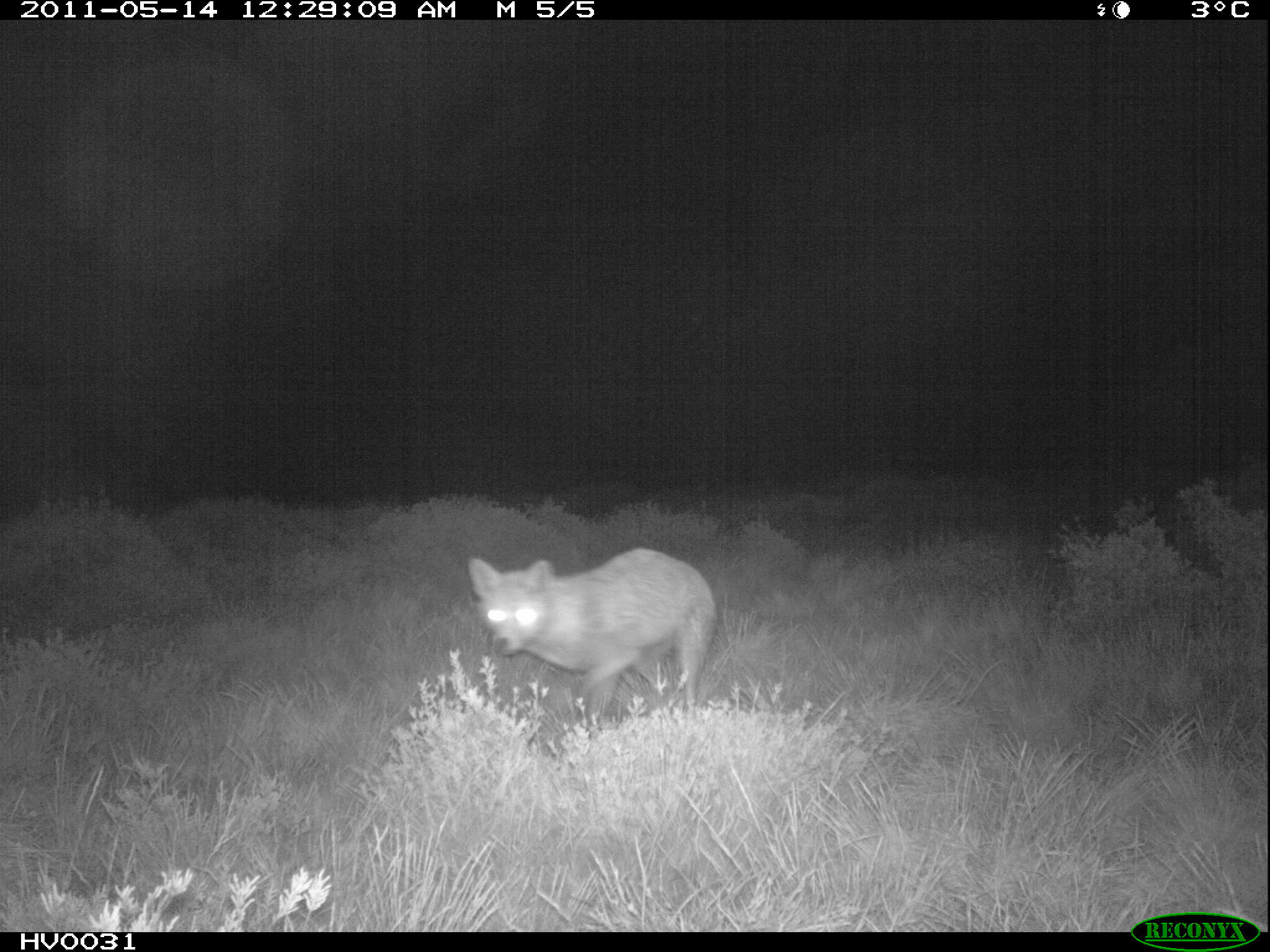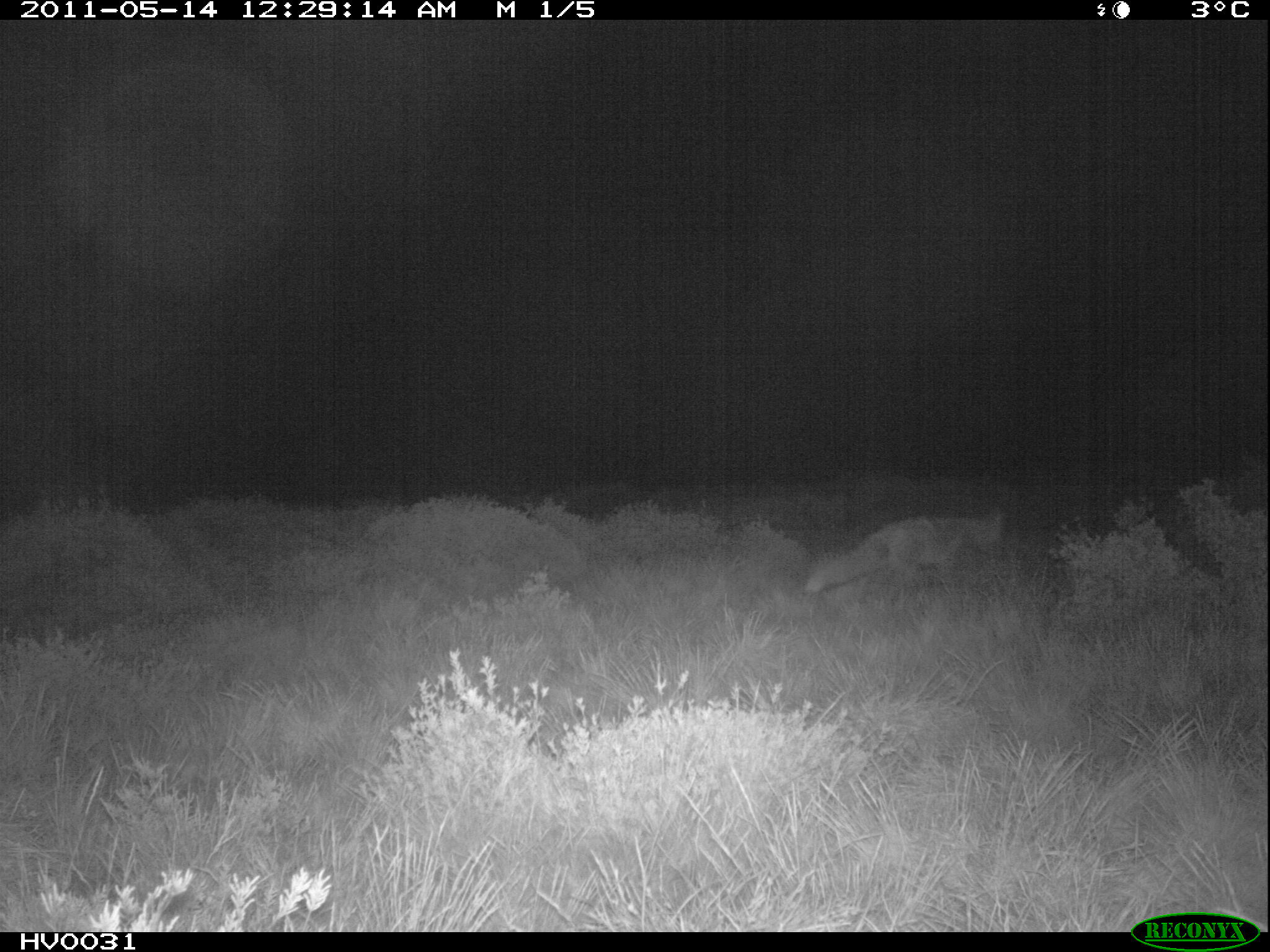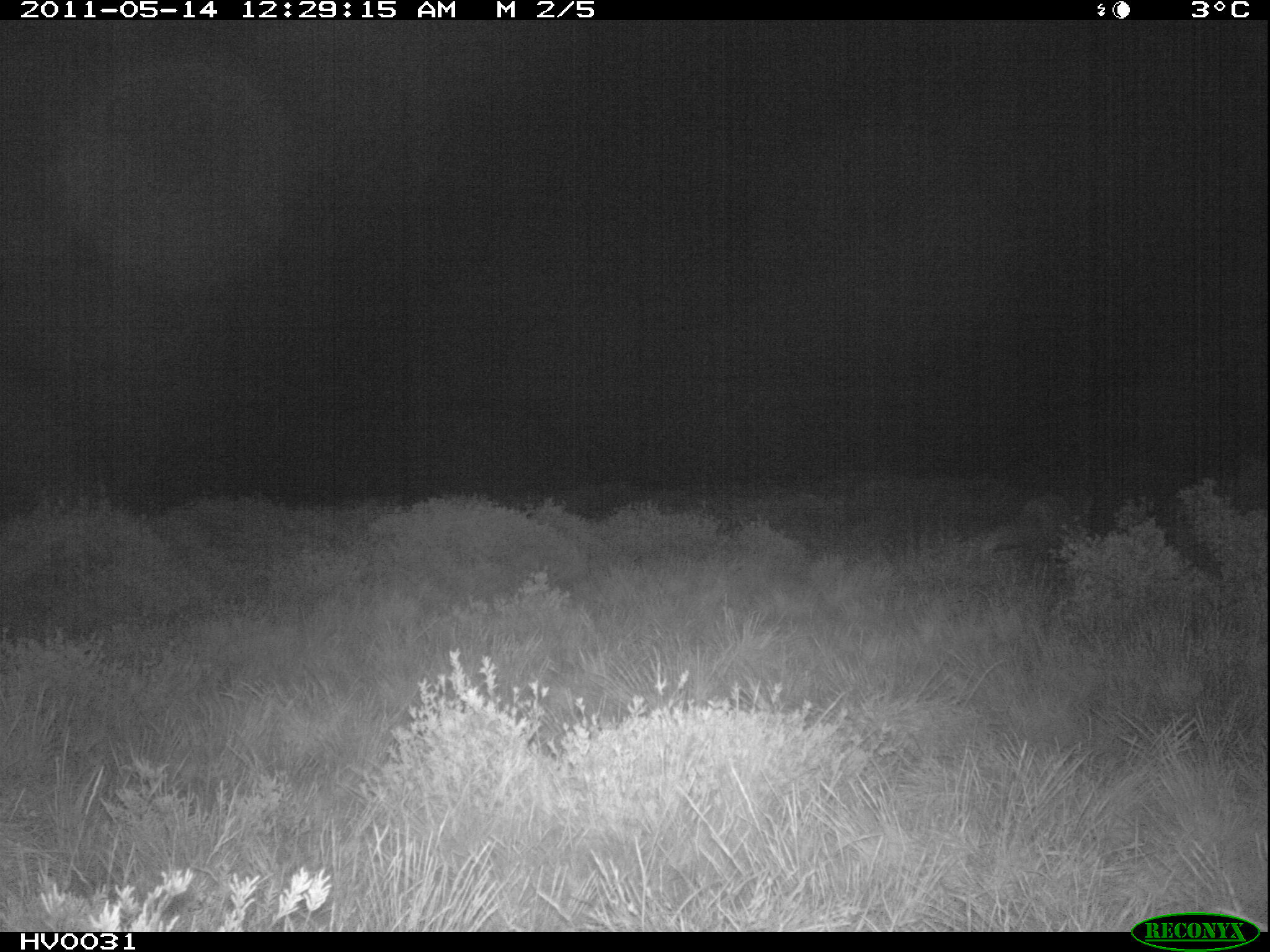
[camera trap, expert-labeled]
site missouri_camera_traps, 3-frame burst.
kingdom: Animalia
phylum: Chordata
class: Mammalia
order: Carnivora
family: Canidae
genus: Vulpes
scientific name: Vulpes vulpes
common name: red fox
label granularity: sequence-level